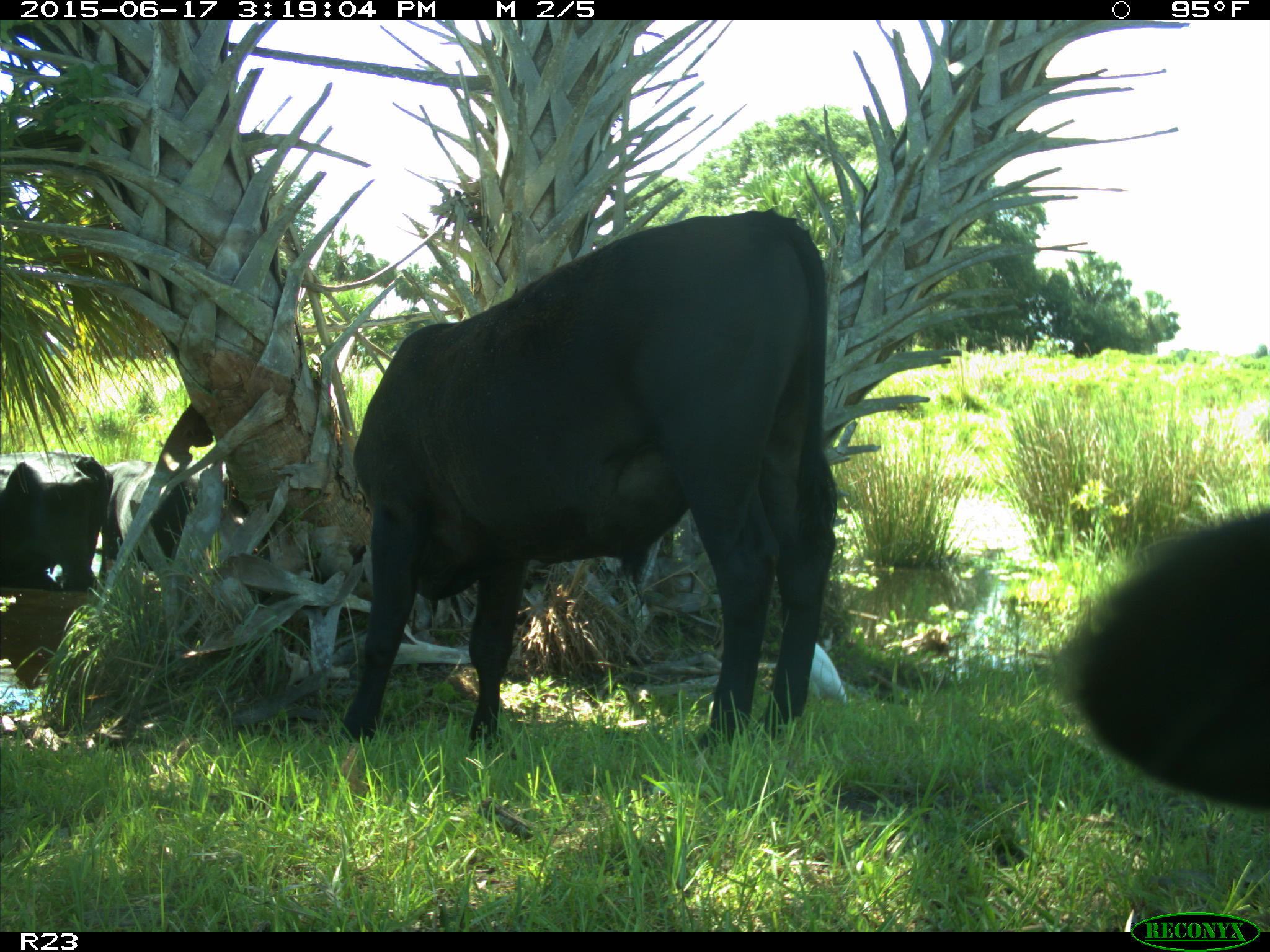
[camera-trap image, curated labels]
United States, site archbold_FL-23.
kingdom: Animalia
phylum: Chordata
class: Mammalia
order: Artiodactyla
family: Bovidae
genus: Bos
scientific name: Bos taurus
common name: domestic cow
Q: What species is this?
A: Bos taurus (domestic cow).